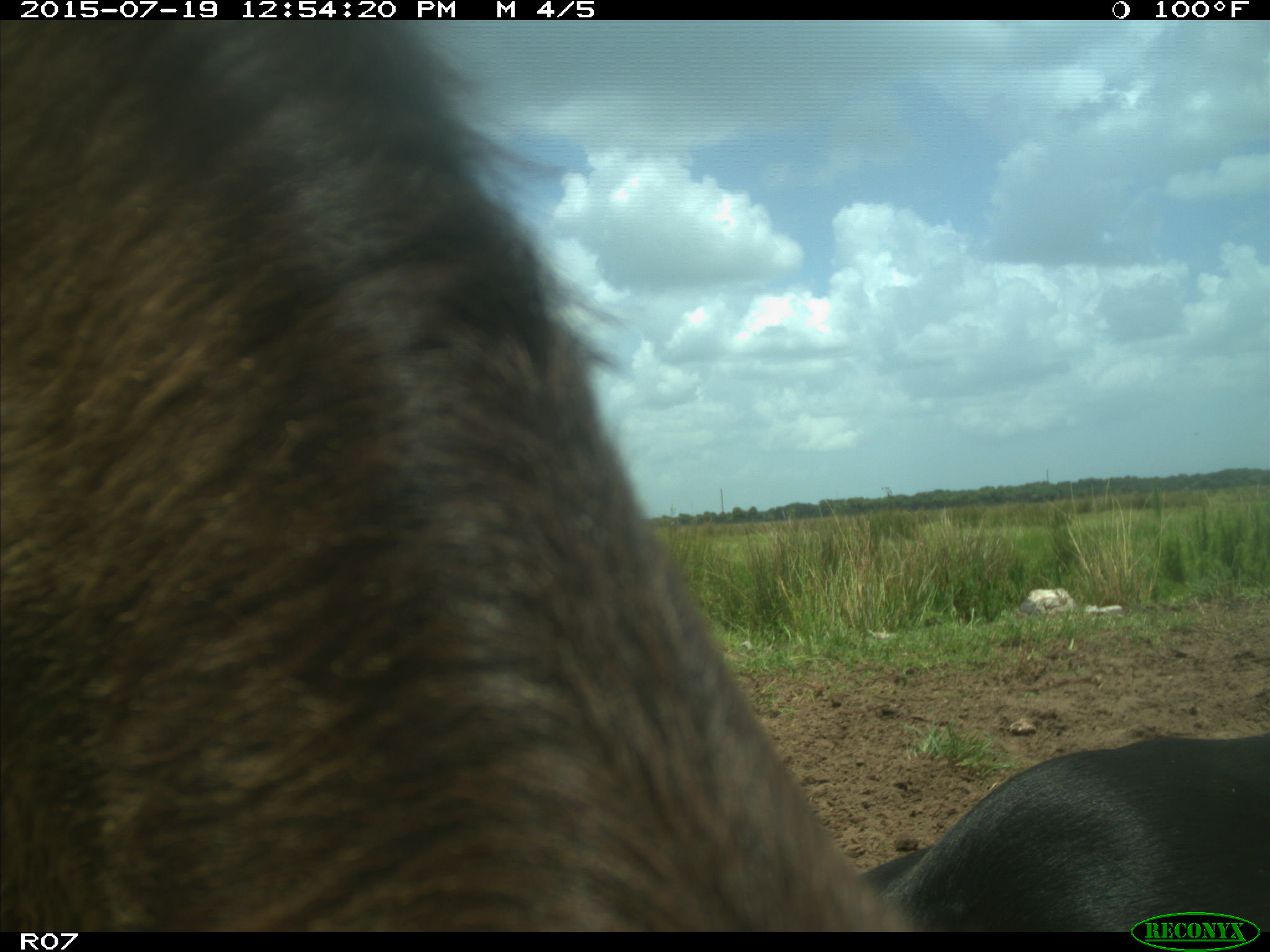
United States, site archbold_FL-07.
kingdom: Animalia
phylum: Chordata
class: Mammalia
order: Artiodactyla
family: Bovidae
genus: Bos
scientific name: Bos taurus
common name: domestic cow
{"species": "Bos taurus (domestic cow)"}